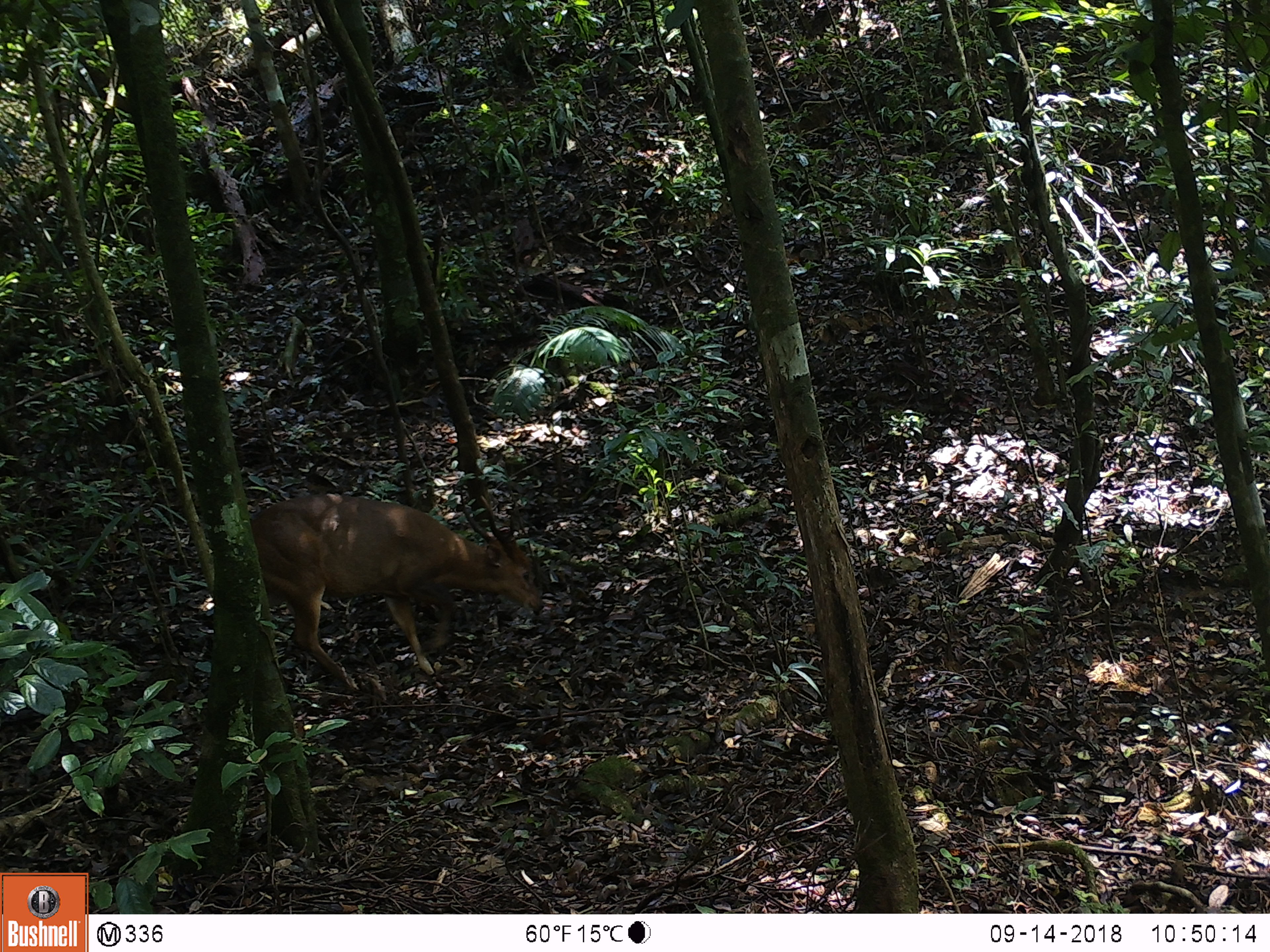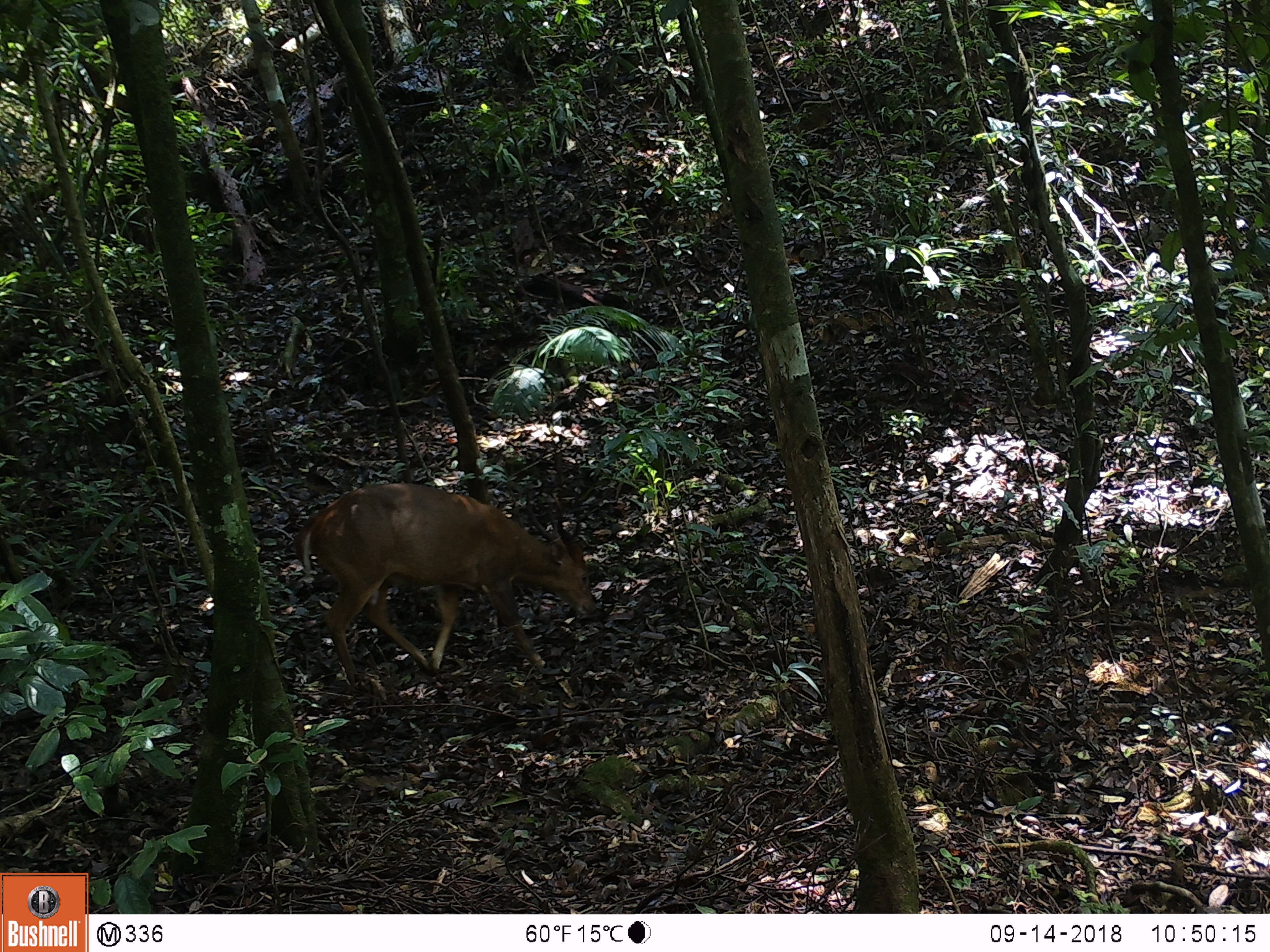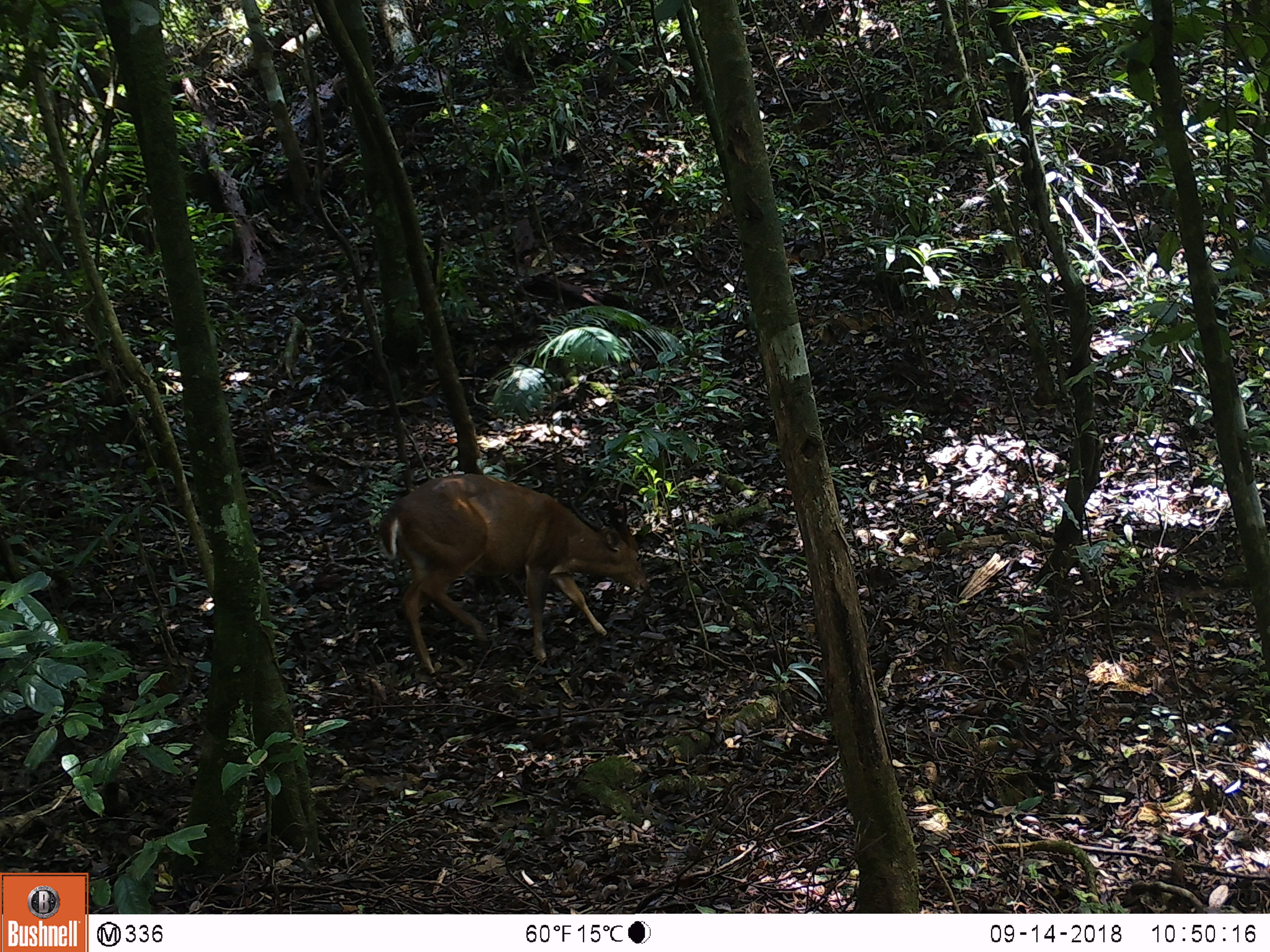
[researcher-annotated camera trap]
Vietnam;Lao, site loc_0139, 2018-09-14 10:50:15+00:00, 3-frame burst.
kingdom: Animalia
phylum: Chordata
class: Mammalia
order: Artiodactyla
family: Cervidae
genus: Muntiacus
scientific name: Muntiacus vuquangensis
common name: large-antlered muntjac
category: large antlered muntjac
Large antlered muntjac (large-antlered muntjac) (Muntiacus vuquangensis). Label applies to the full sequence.